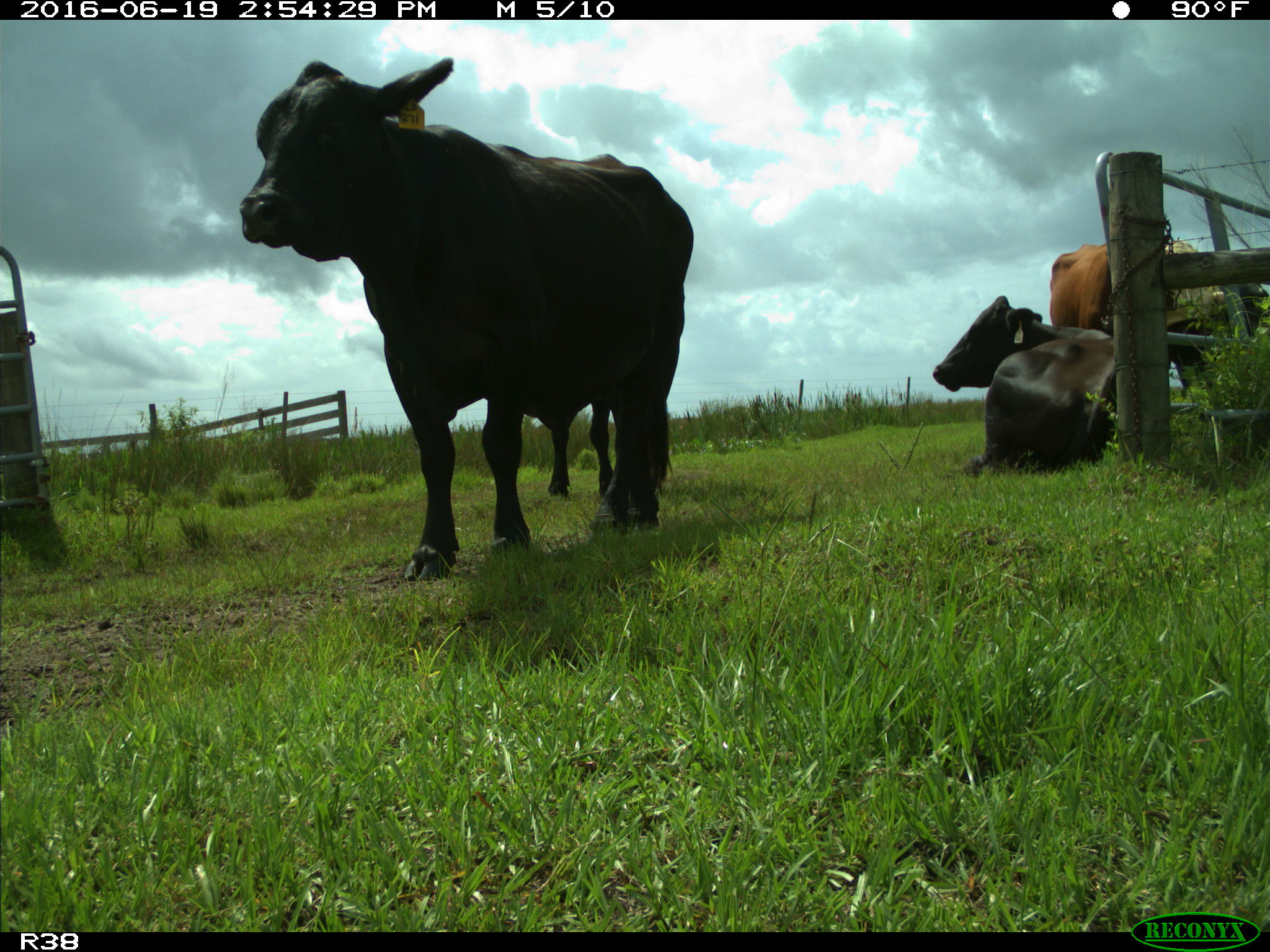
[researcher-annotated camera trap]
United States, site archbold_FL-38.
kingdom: Animalia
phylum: Chordata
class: Mammalia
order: Artiodactyla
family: Bovidae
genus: Bos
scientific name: Bos taurus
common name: domestic cow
Bos taurus (domestic cow).